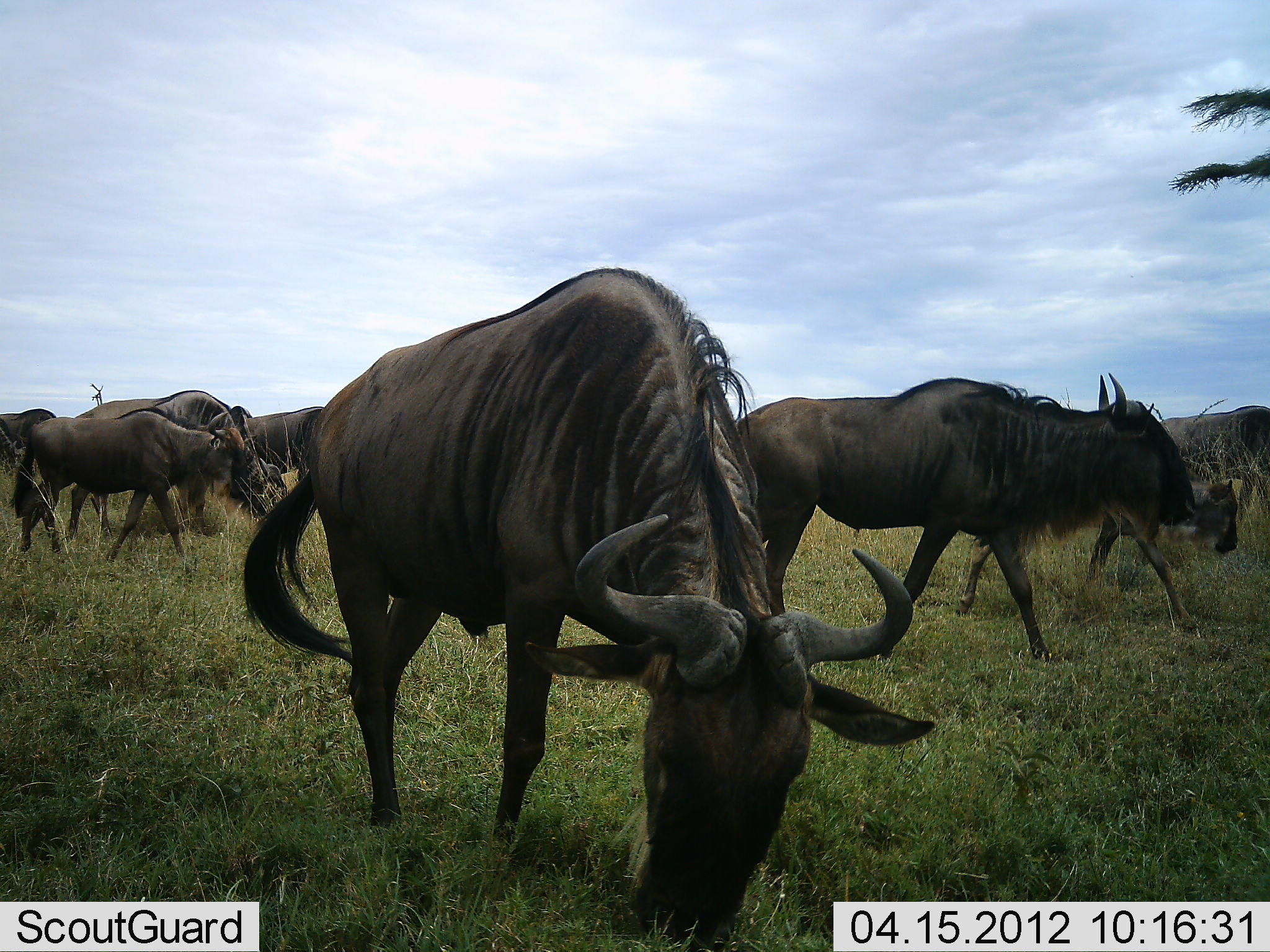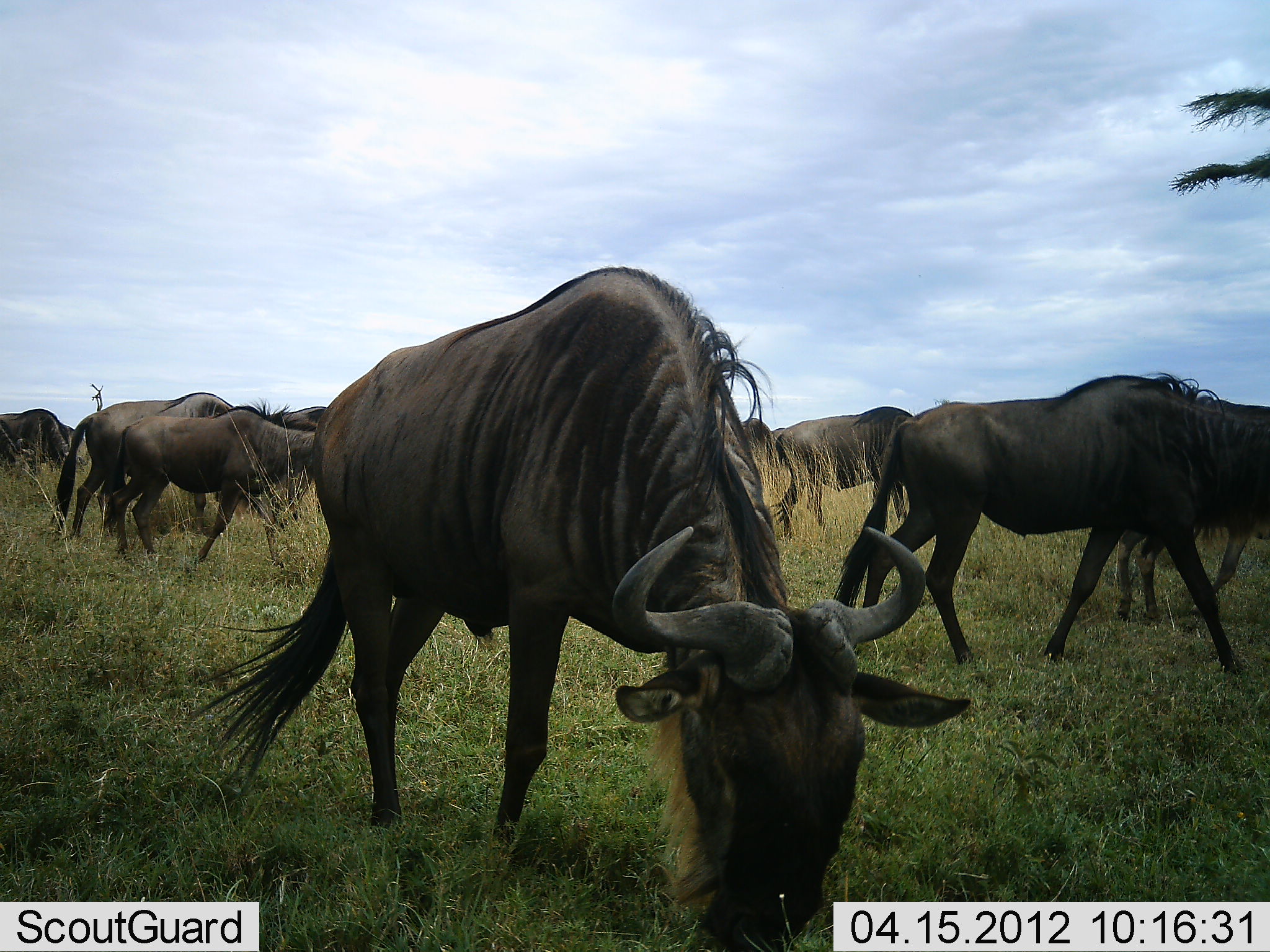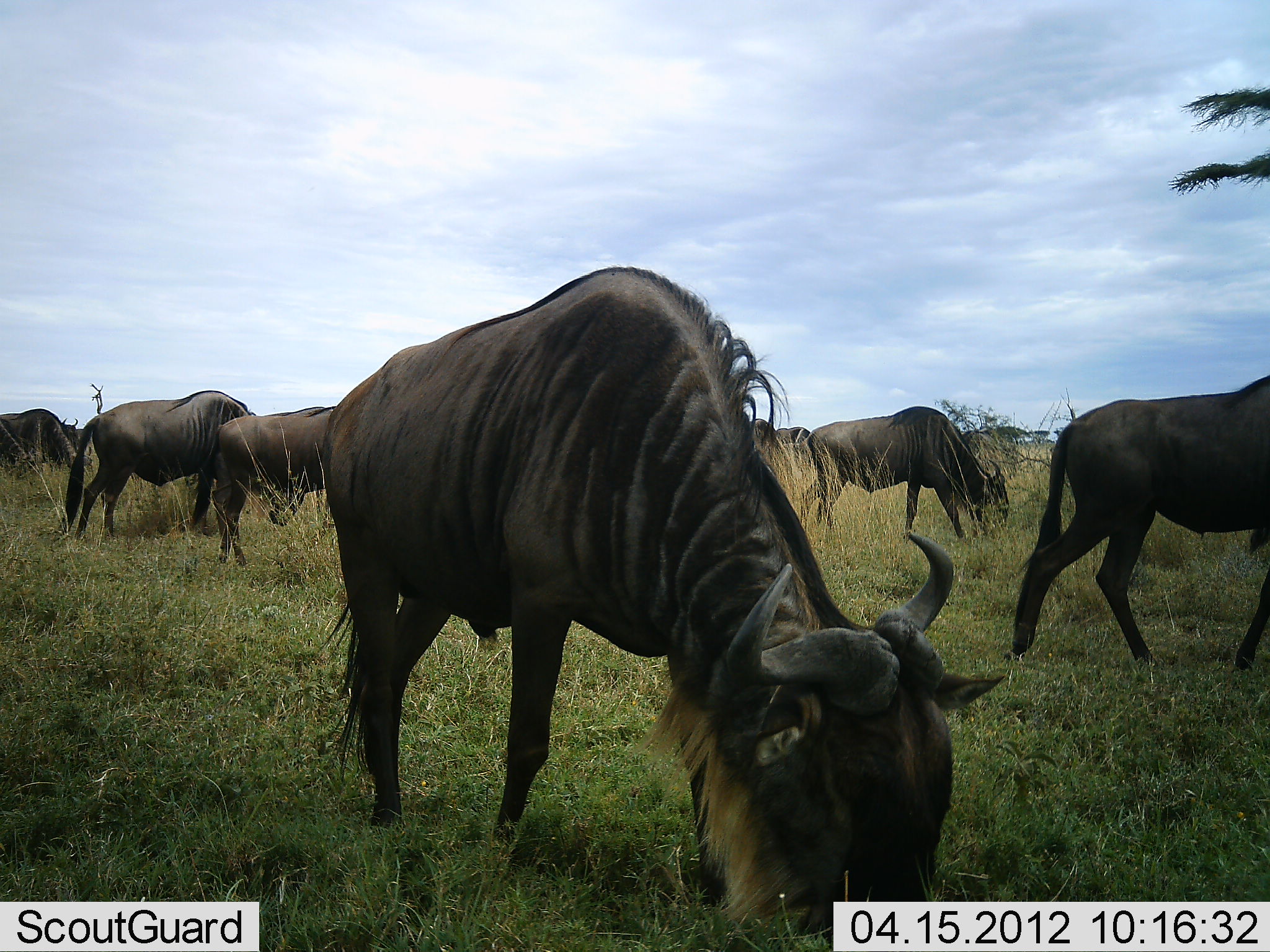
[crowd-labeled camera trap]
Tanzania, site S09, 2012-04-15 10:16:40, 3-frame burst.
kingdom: Animalia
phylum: Chordata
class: Mammalia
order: Artiodactyla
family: Bovidae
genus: Connochaetes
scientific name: Connochaetes taurinus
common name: blue wildebeest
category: wildebeest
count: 9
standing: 20%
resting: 0%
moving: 73%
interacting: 0%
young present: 33%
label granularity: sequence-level